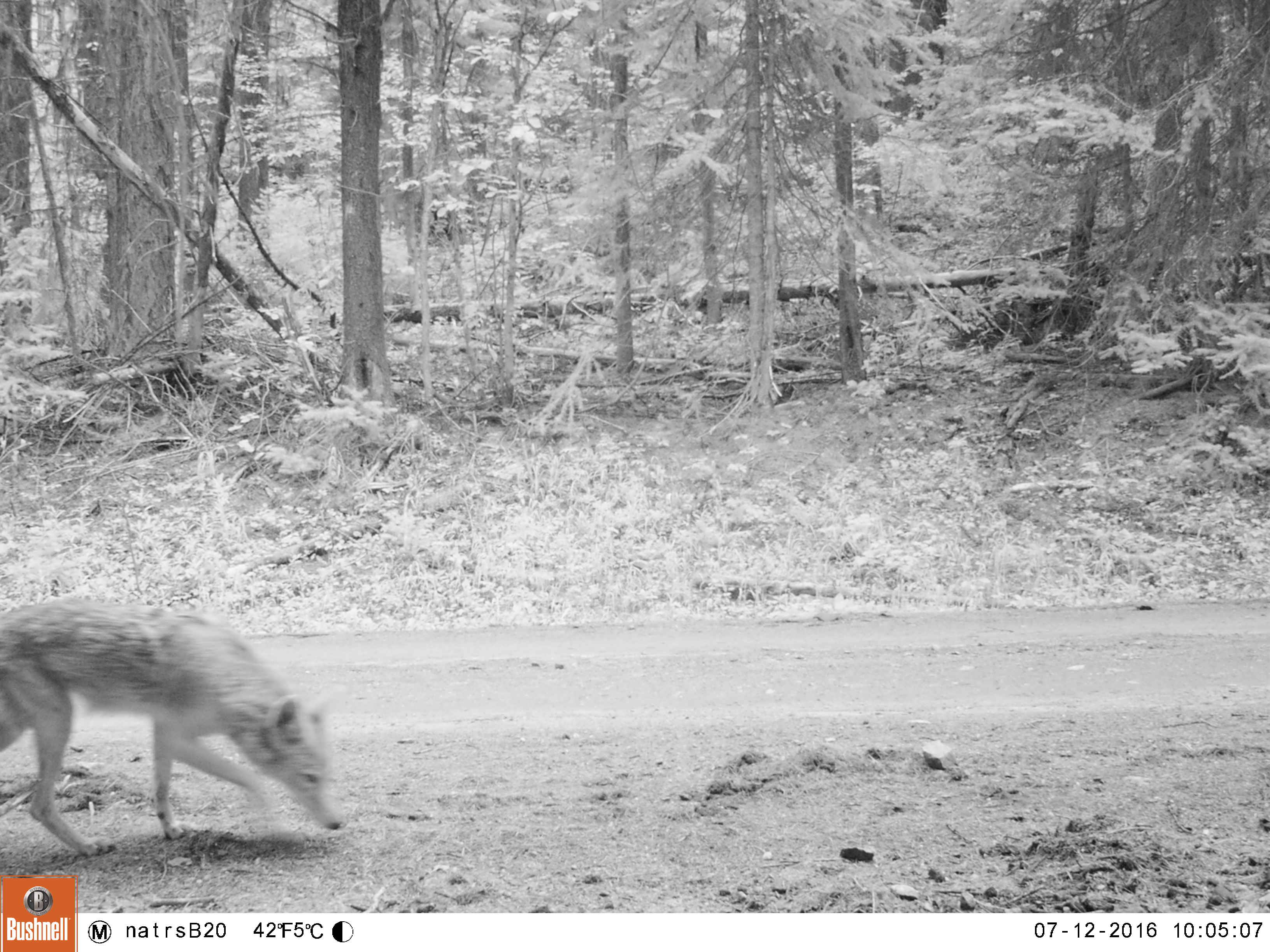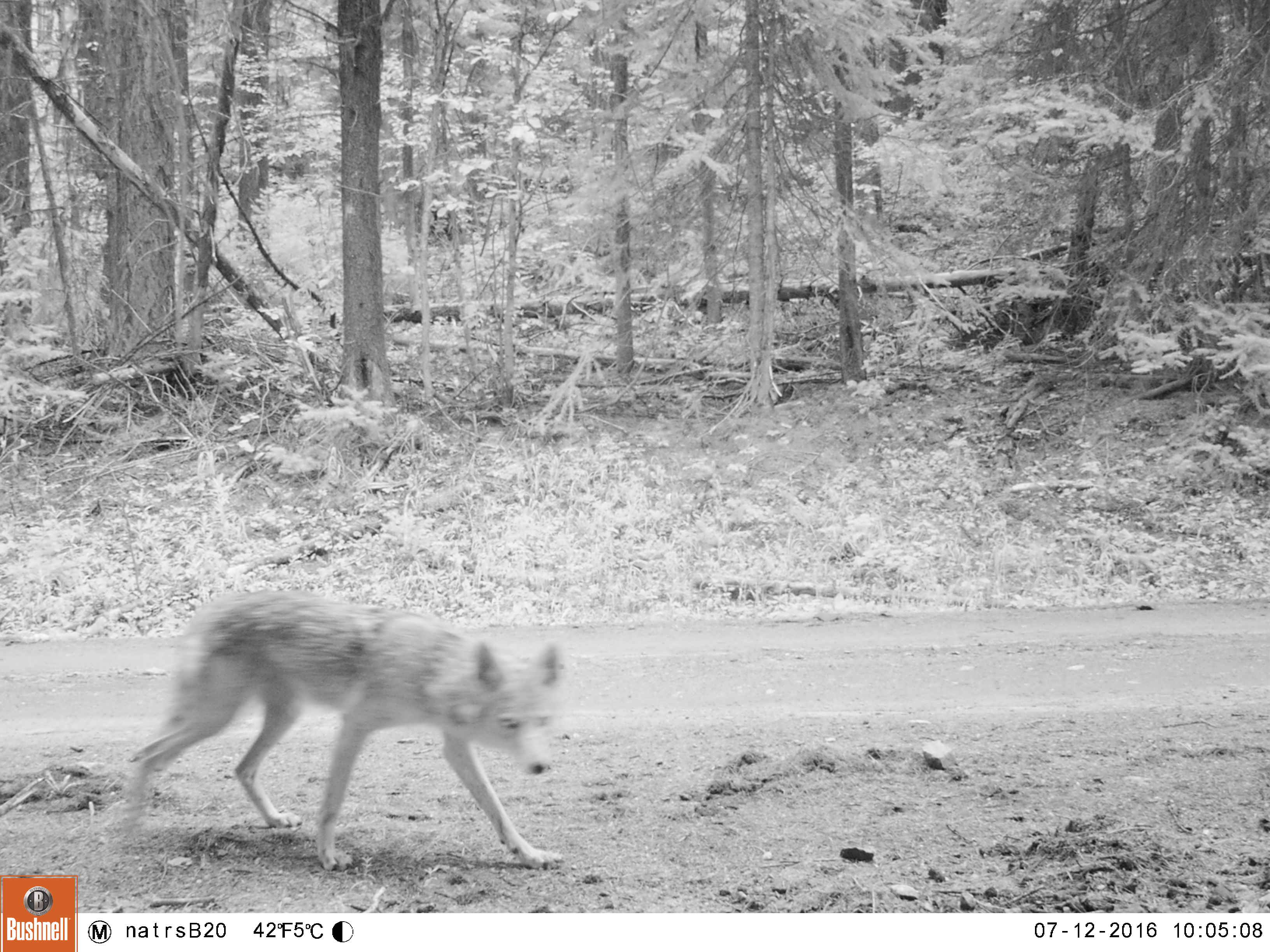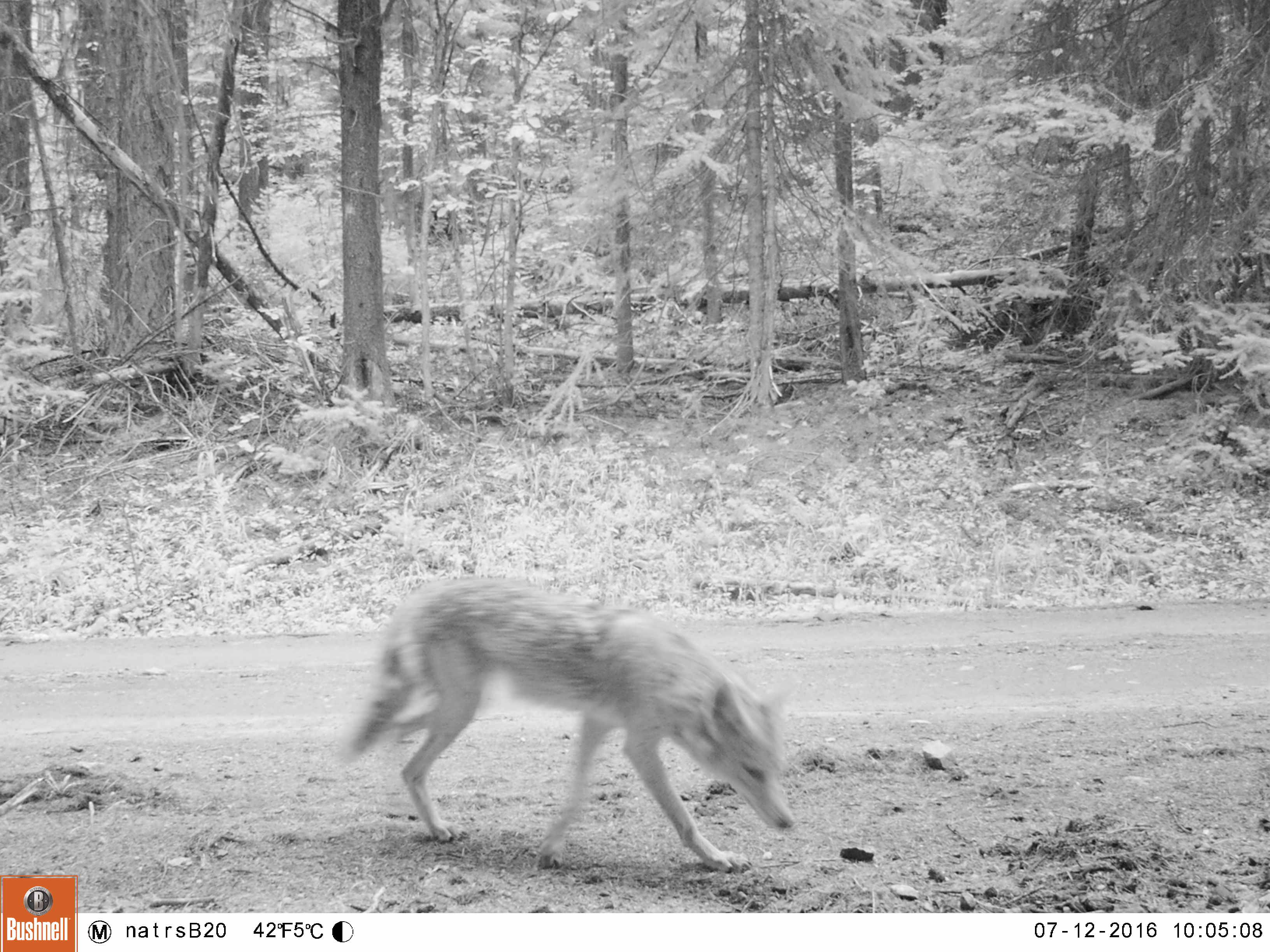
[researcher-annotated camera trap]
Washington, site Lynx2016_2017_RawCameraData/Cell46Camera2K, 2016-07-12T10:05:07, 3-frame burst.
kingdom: Animalia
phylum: Chordata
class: Mammalia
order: Carnivora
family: Canidae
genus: Canis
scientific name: Canis latrans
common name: coyote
Canis latrans (coyote). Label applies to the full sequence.